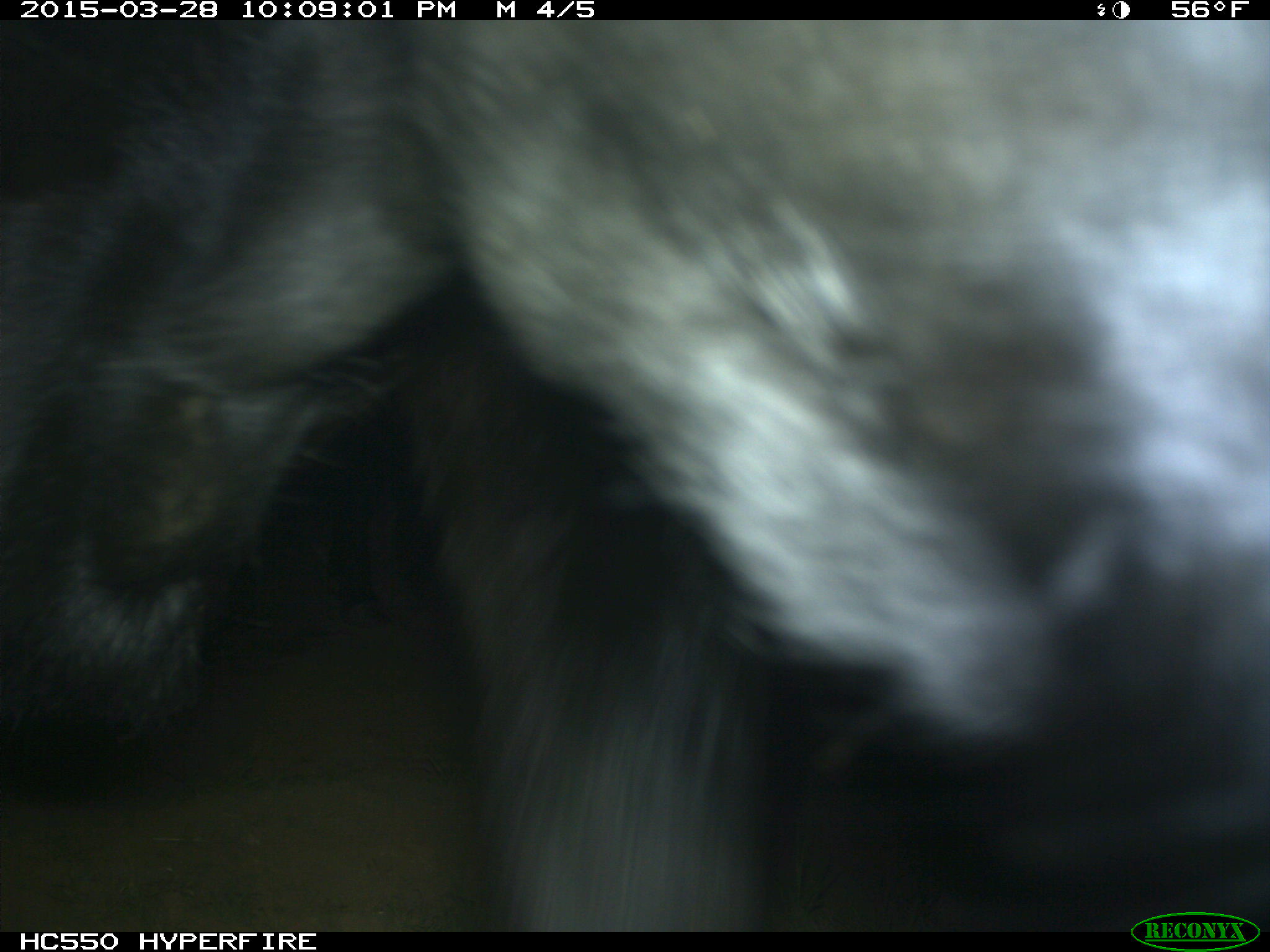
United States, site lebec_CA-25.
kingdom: Animalia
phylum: Chordata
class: Mammalia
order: Artiodactyla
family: Bovidae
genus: Bos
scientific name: Bos taurus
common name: domestic cow